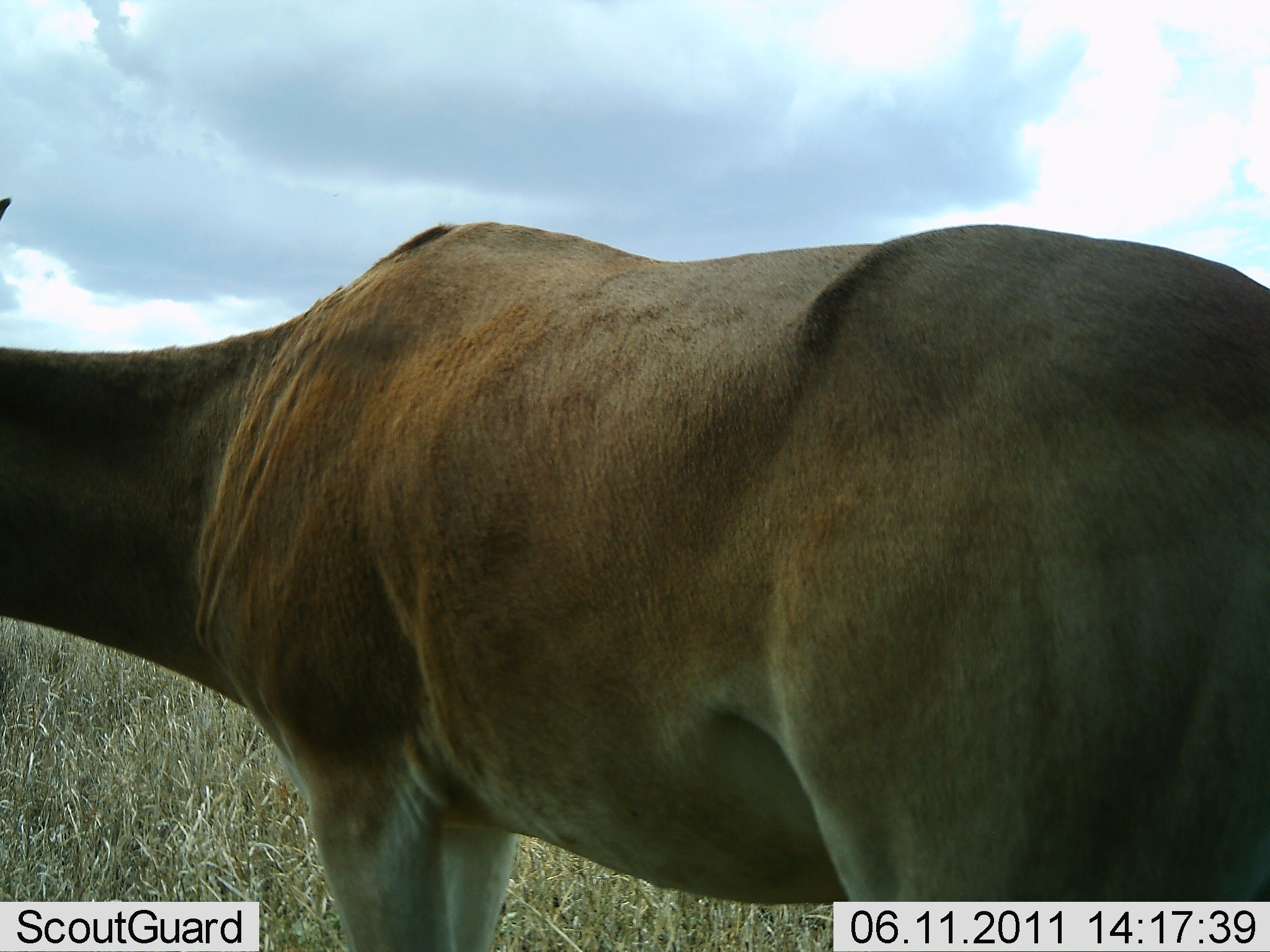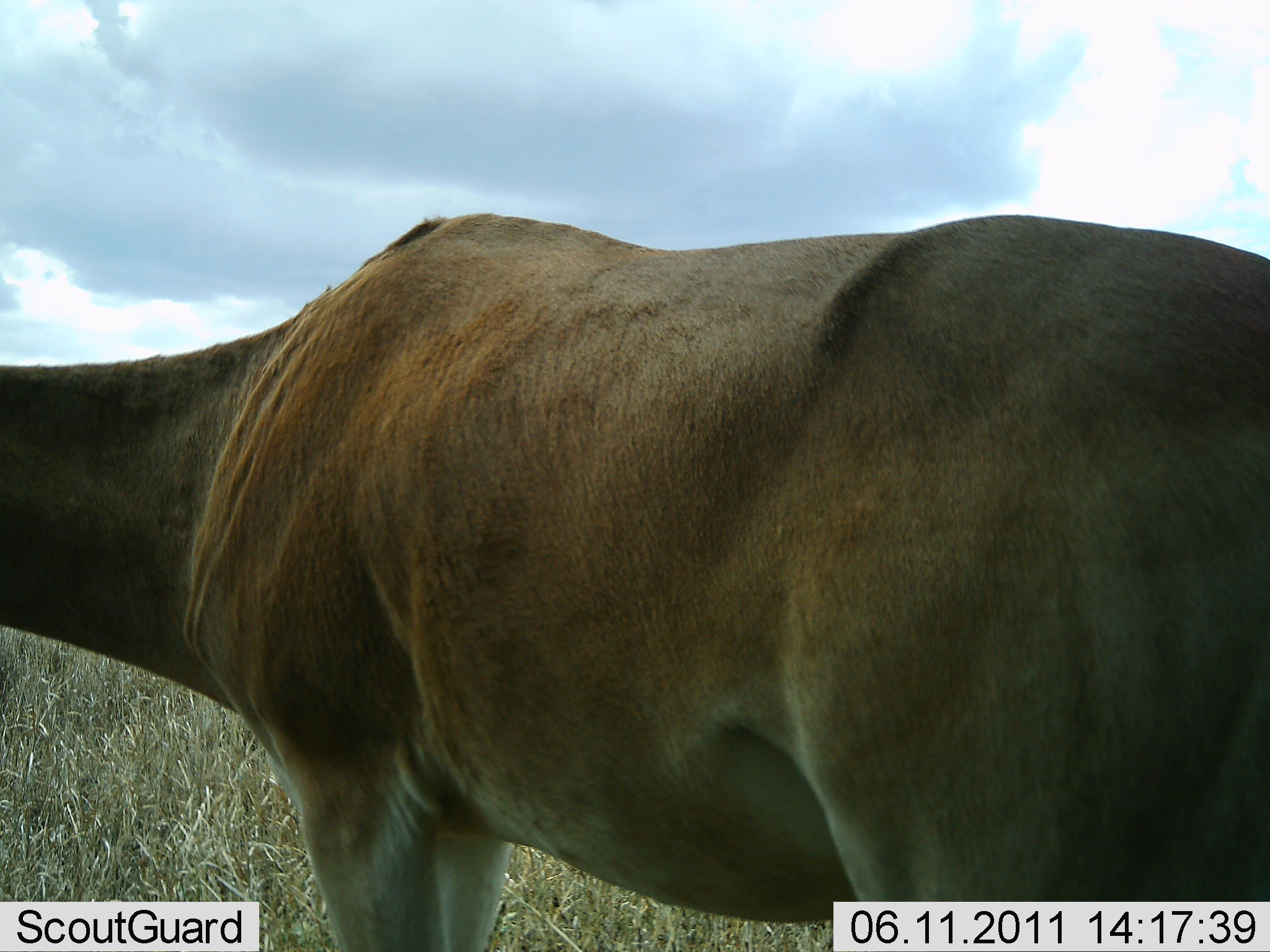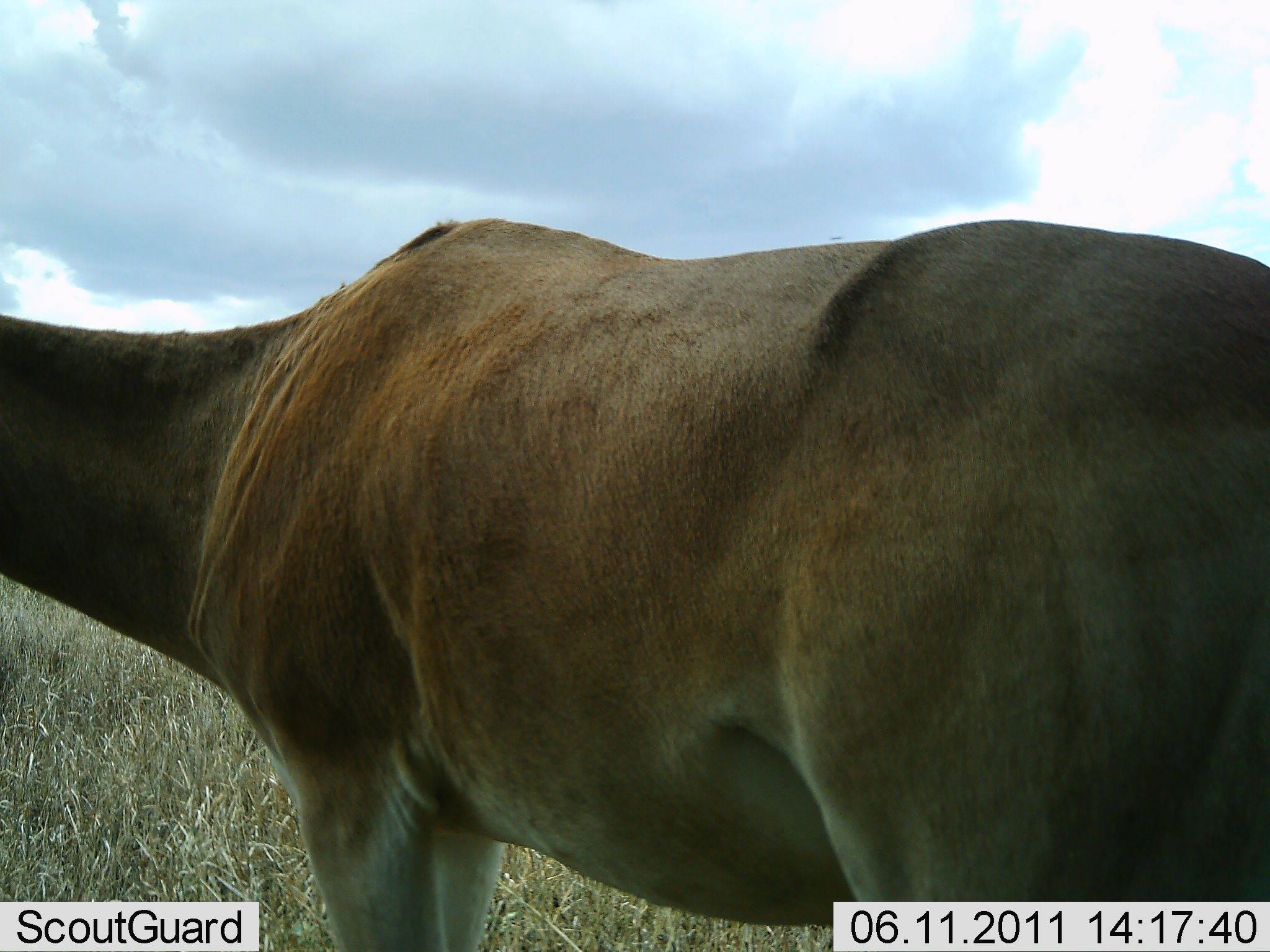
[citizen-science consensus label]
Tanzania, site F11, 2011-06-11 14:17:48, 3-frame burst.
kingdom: Animalia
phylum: Chordata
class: Mammalia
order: Artiodactyla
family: Bovidae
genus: Alcelaphus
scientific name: Alcelaphus buselaphus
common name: hartebeest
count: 1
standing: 100%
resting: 0%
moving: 0%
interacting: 0%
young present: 0%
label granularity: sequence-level